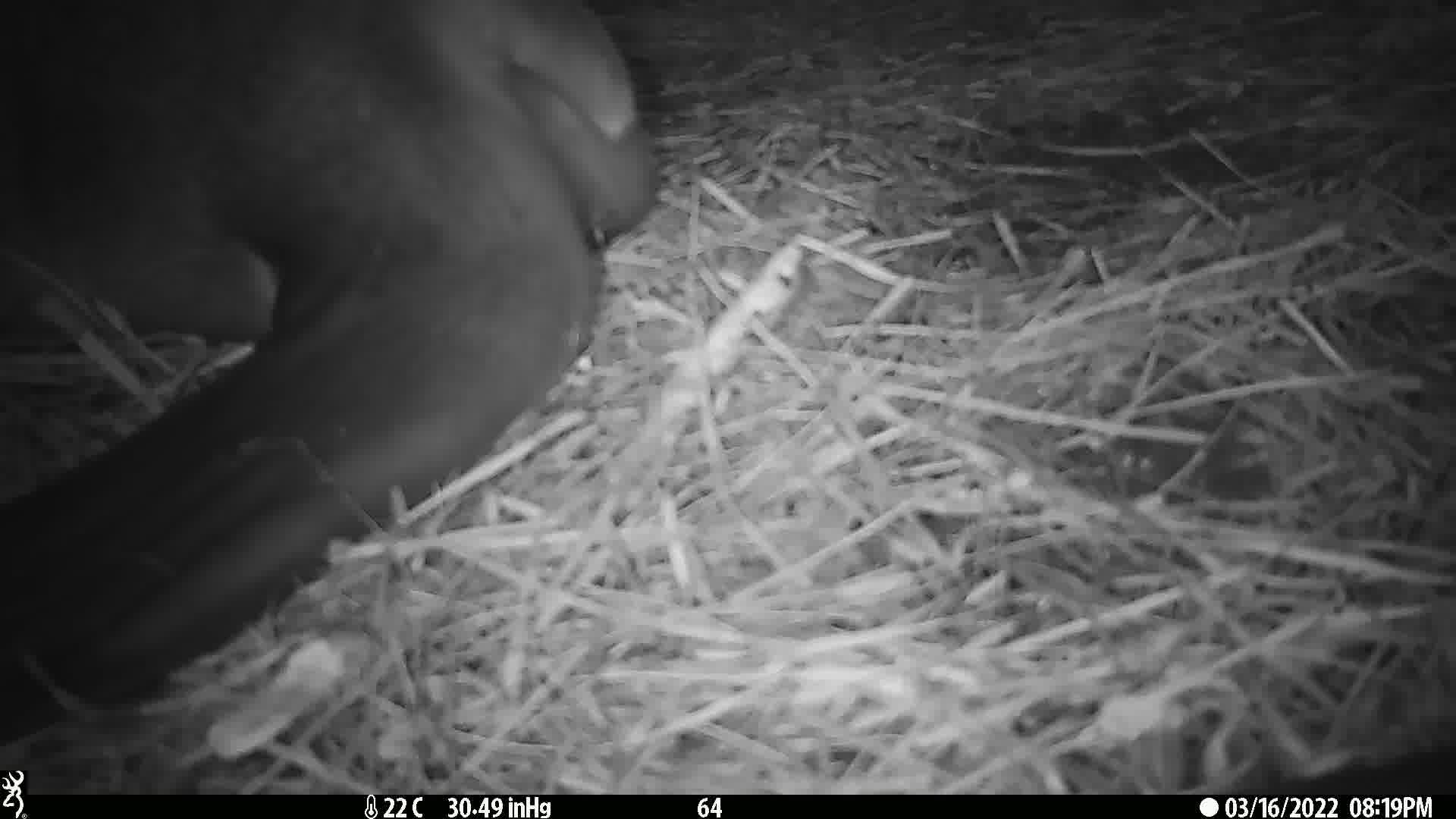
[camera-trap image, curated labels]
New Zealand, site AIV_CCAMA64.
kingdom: Animalia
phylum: Chordata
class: Mammalia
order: Carnivora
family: Otariidae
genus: Phocarctos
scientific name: Phocarctos hookeri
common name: new zealand sea lion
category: sealion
Sealion (new zealand sea lion) (Phocarctos hookeri).